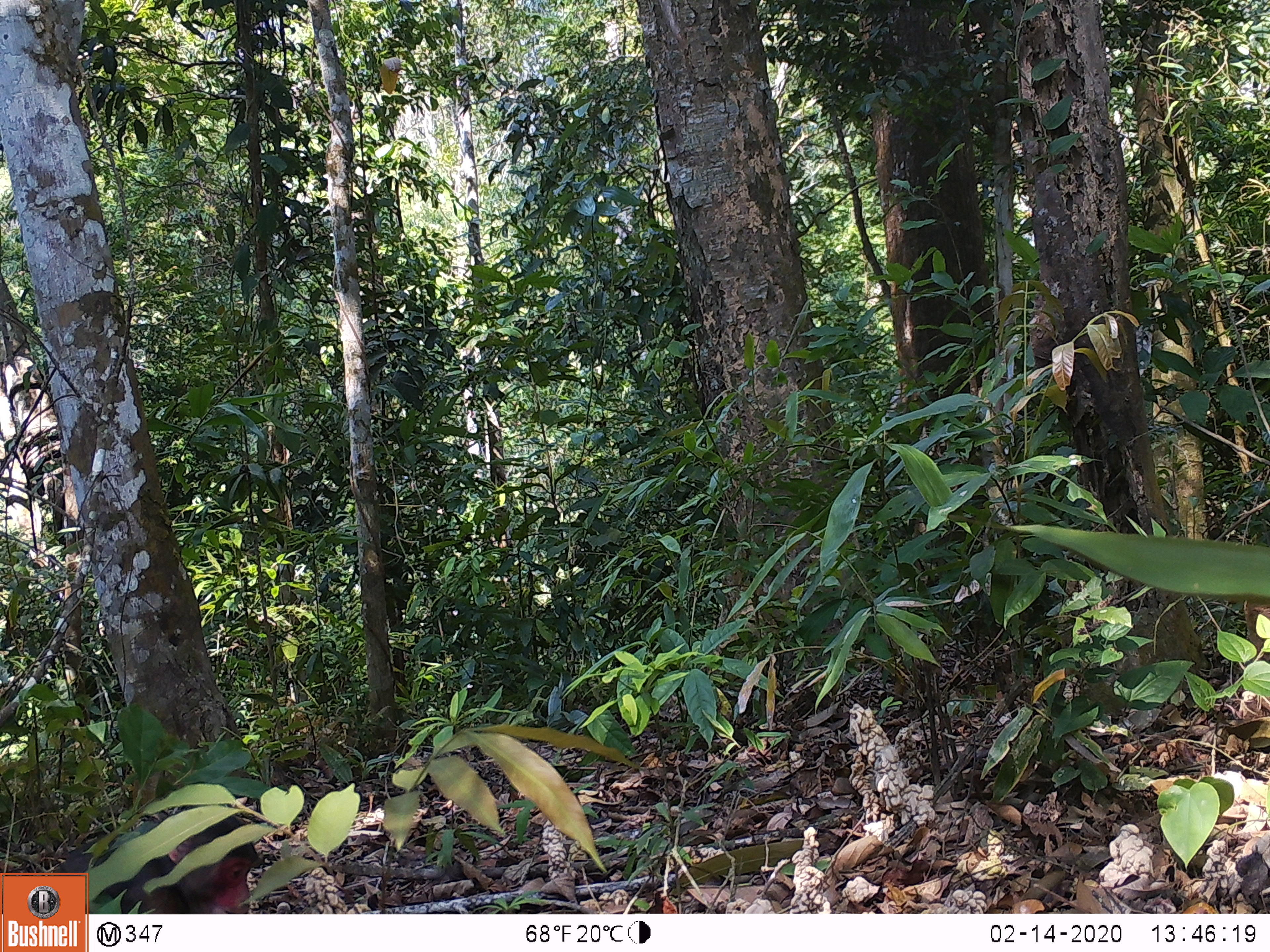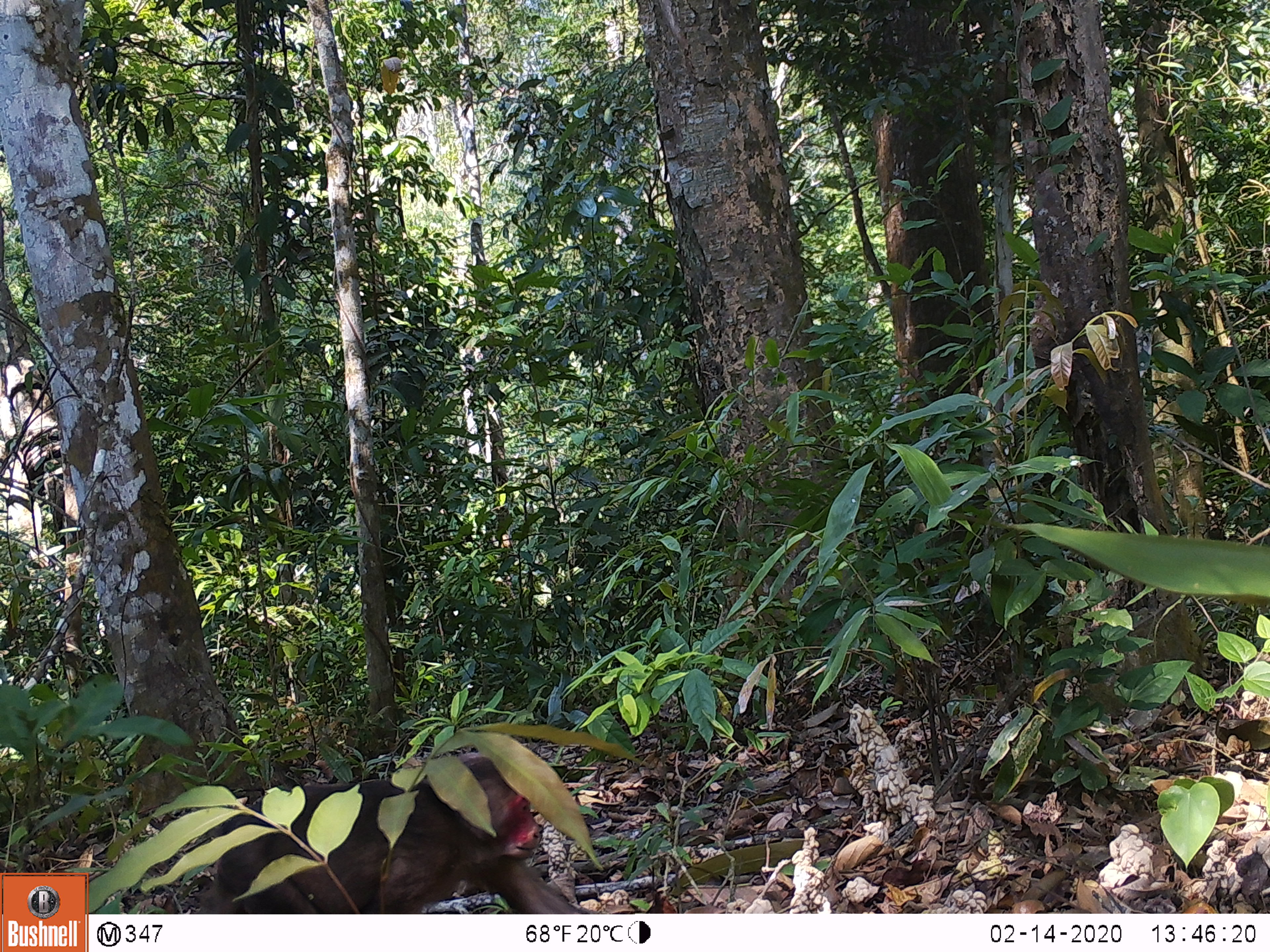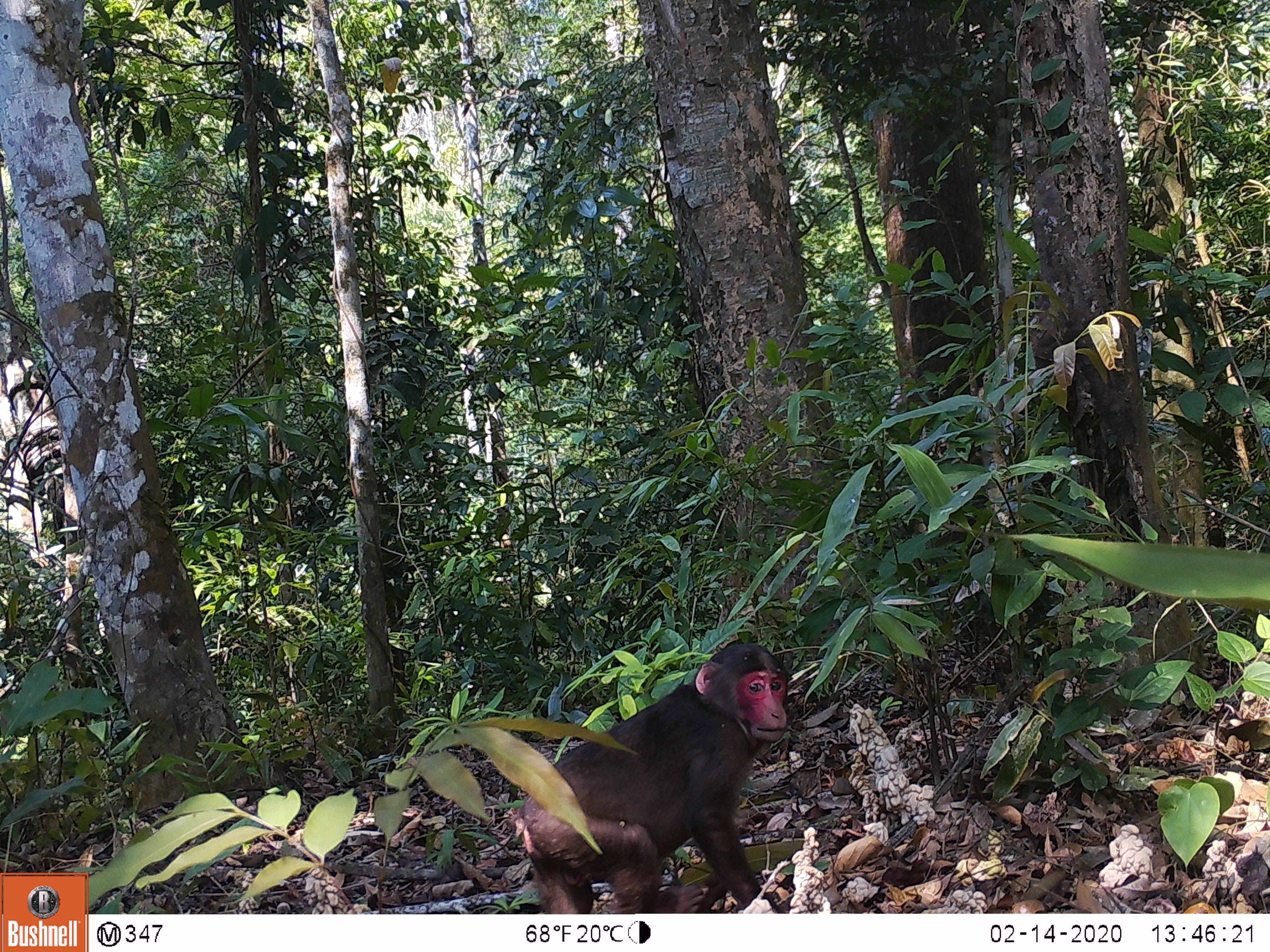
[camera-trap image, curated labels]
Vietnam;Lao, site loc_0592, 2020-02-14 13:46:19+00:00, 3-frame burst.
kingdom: Animalia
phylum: Chordata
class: Mammalia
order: Primates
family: Cercopithecidae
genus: Macaca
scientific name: Macaca arctoides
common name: stump-tailed macaque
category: stump tailed macaque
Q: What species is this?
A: Stump tailed macaque (stump-tailed macaque) (Macaca arctoides).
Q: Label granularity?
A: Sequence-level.